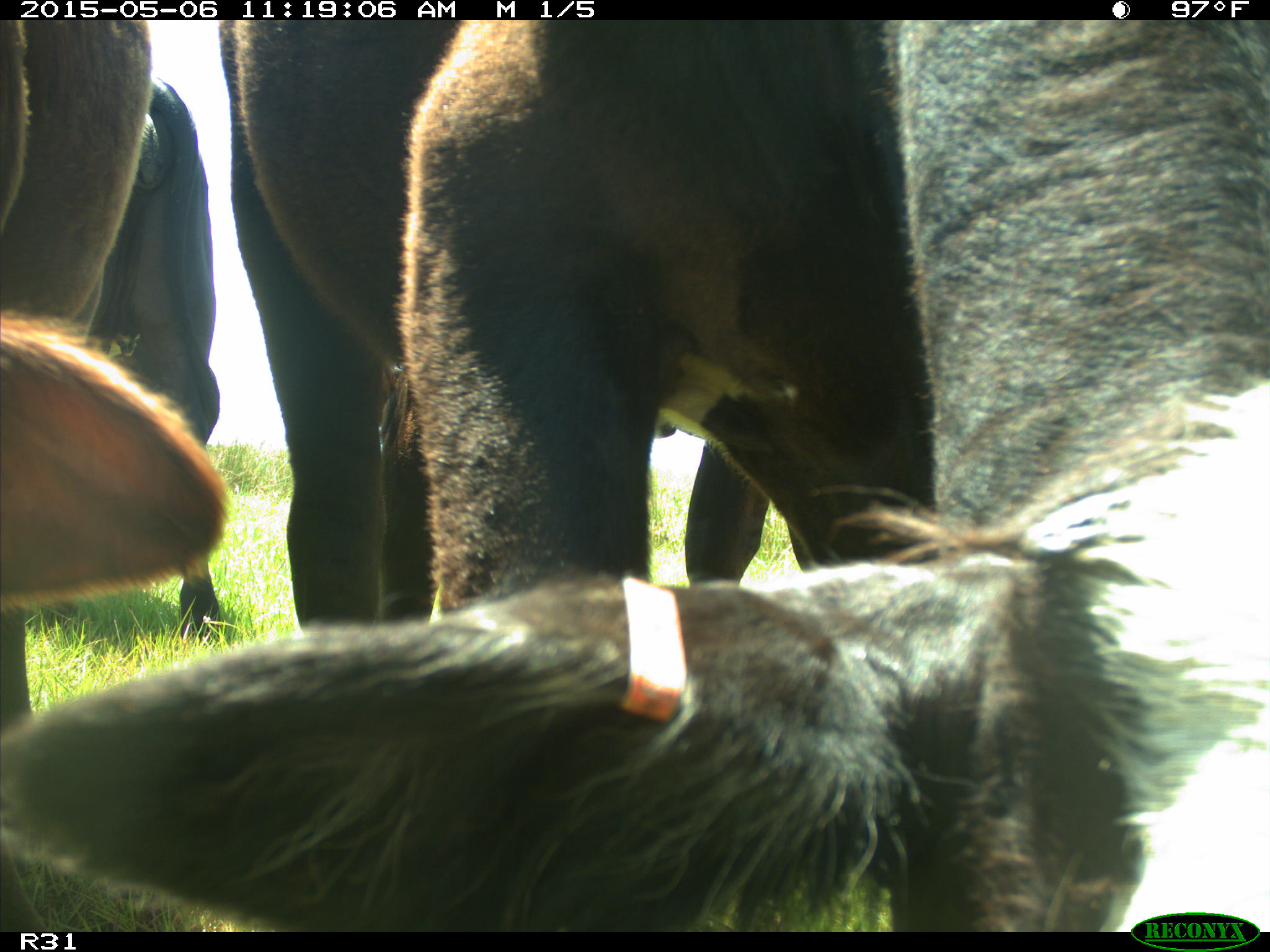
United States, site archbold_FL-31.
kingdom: Animalia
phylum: Chordata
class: Mammalia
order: Artiodactyla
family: Bovidae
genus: Bos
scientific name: Bos taurus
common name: domestic cow